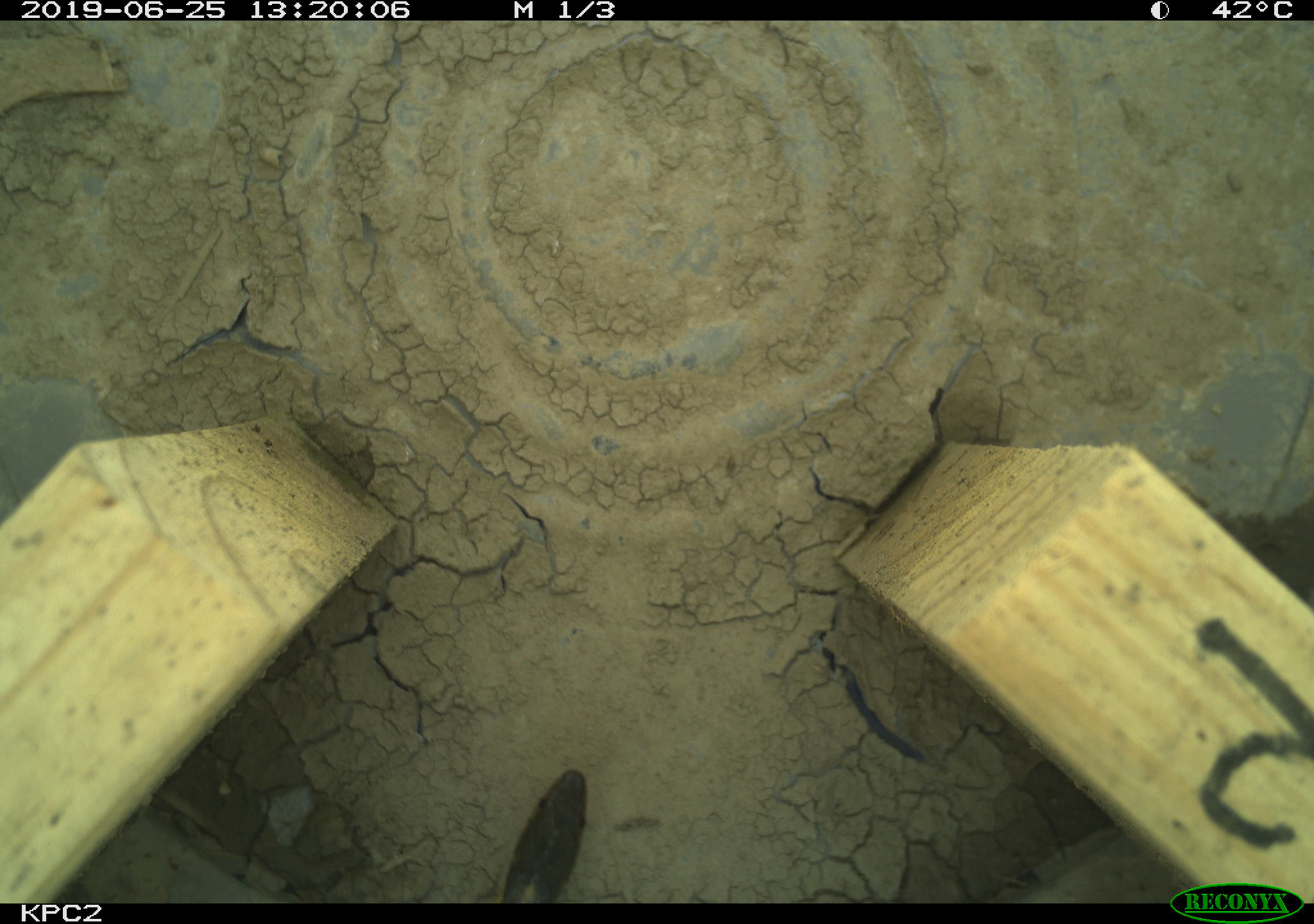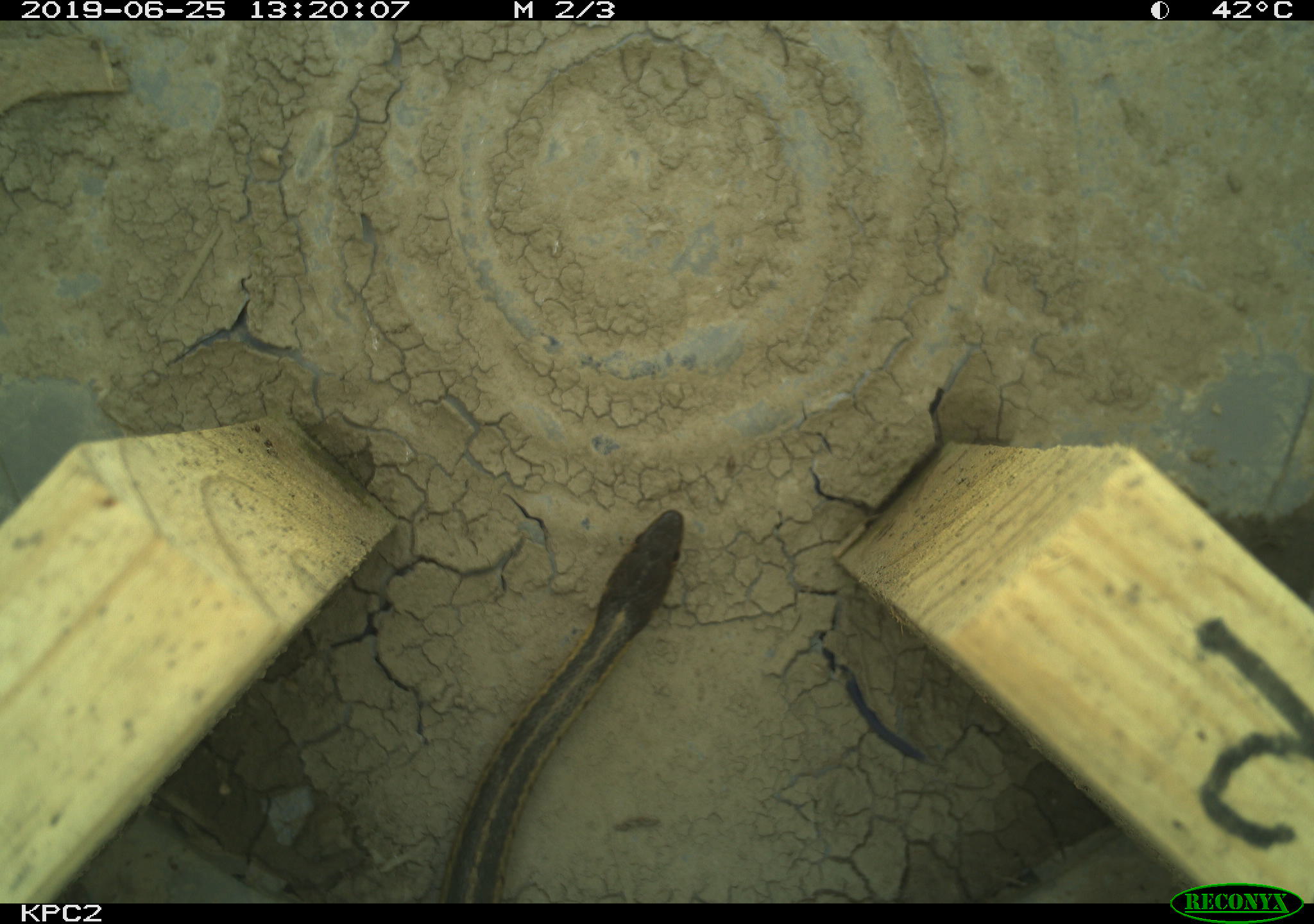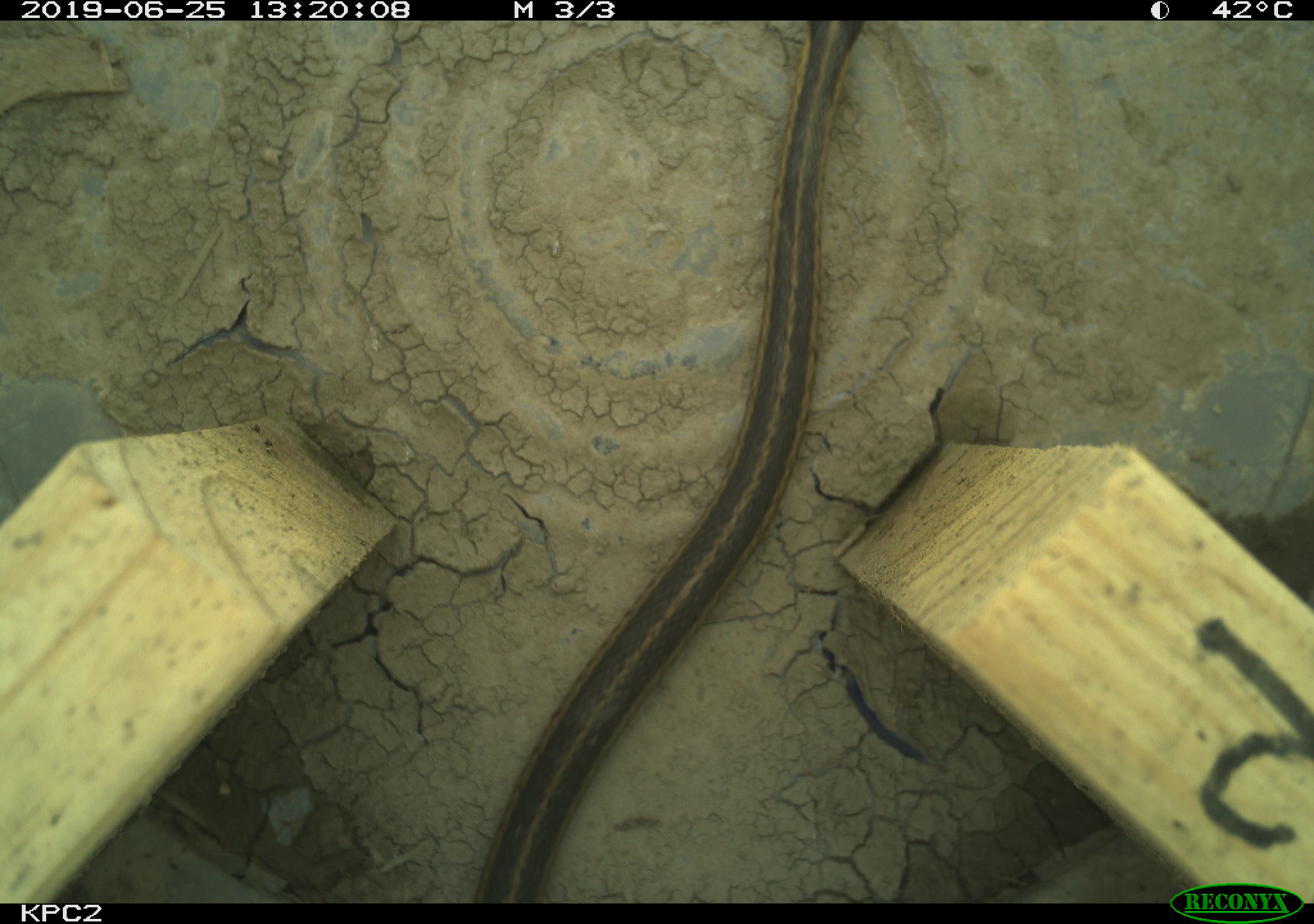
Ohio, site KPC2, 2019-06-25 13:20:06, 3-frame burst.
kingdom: Animalia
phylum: Chordata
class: Reptilia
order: Squamata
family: Colubridae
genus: Thamnophis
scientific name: Thamnophis sirtalis sirtalis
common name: eastern gartersnake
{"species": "eastern gartersnake (Thamnophis sirtalis sirtalis)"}